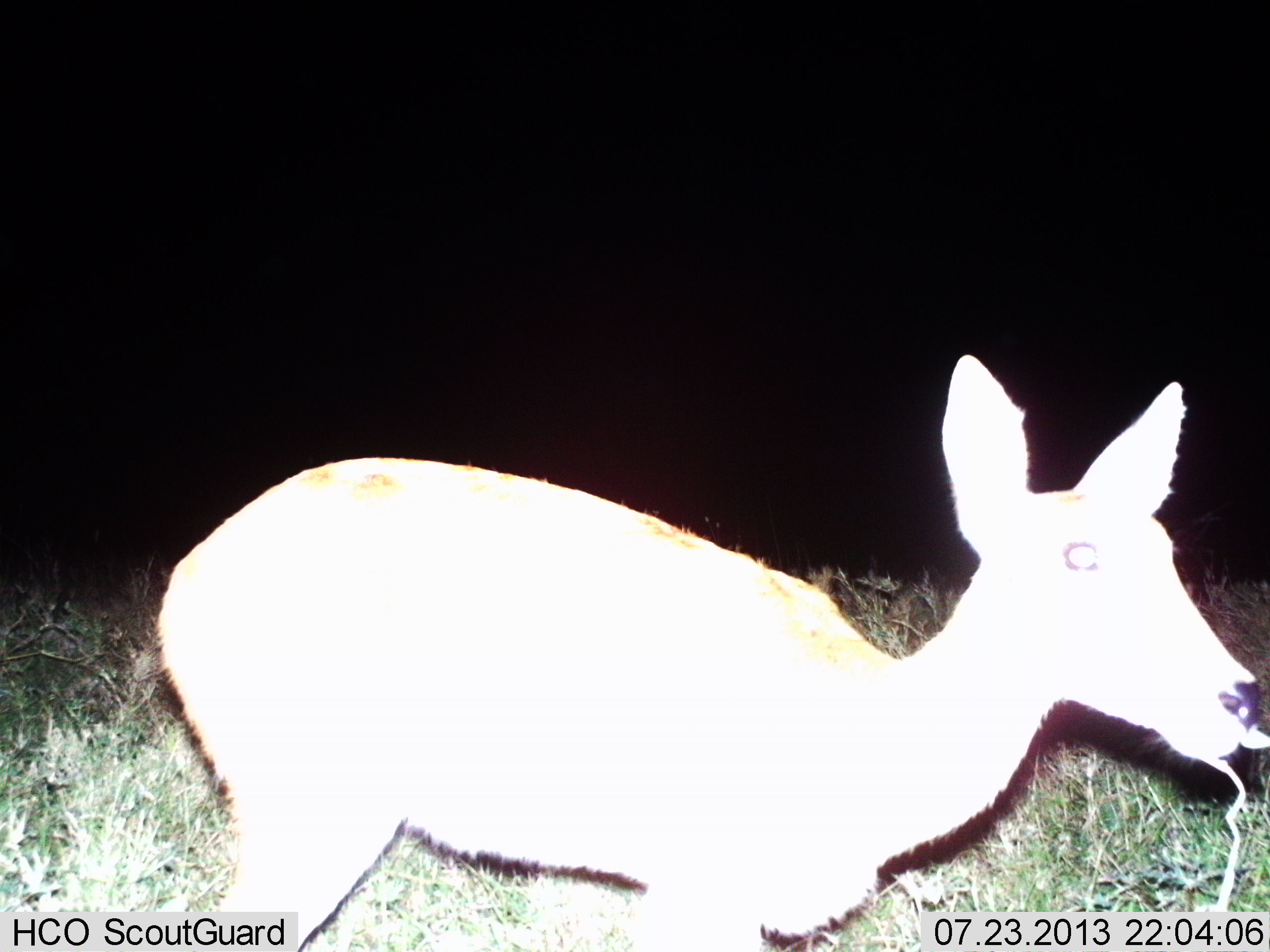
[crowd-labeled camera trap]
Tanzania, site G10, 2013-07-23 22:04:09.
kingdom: Animalia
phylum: Chordata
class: Mammalia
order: Artiodactyla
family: Bovidae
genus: Redunca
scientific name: Redunca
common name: reedbuck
Reedbuck (Redunca), count 1. Behavior (volunteer vote fractions): standing 60%, resting 0%, moving 10%, interacting 0%. Young present (vote fraction): 0%. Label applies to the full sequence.